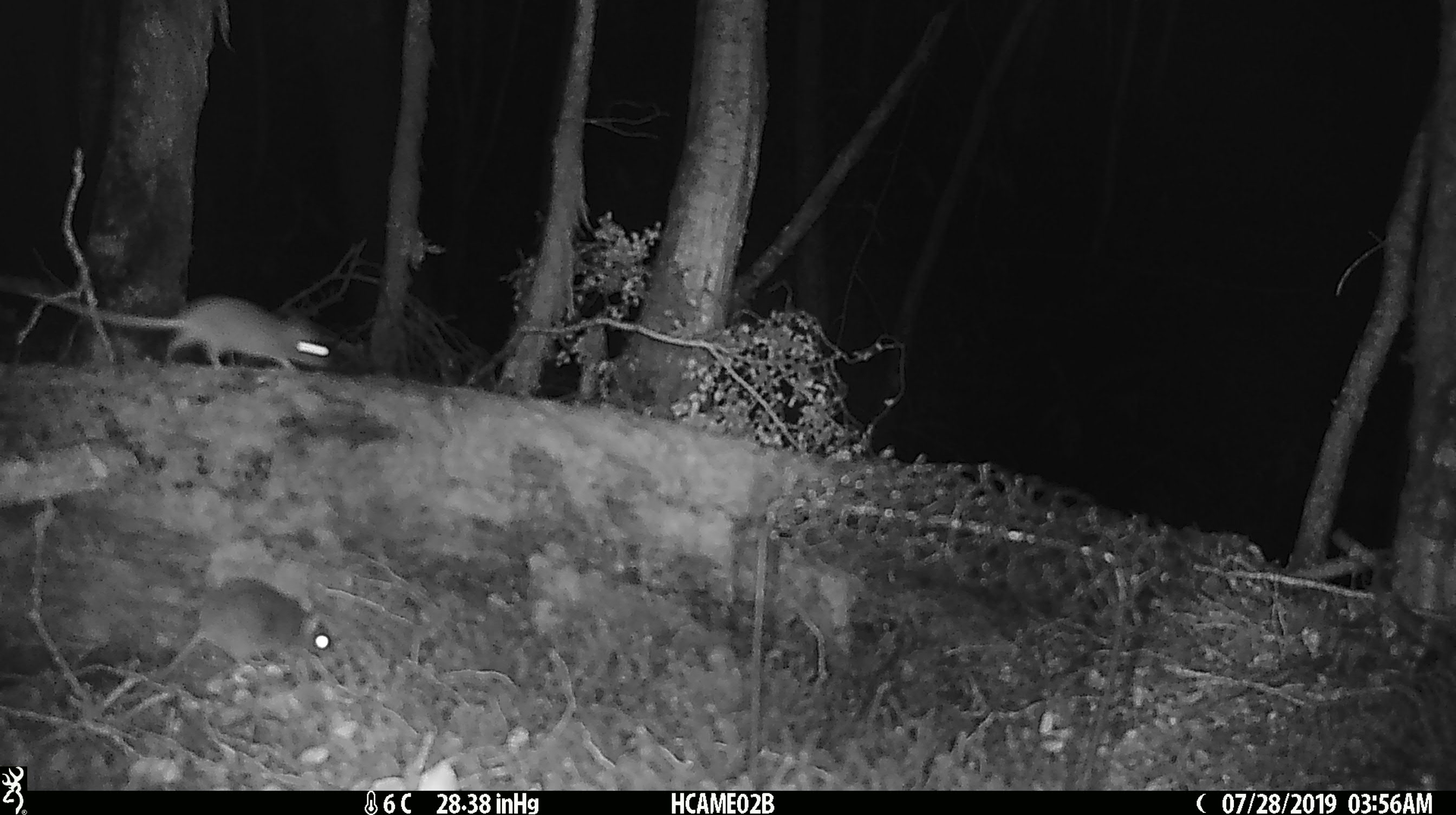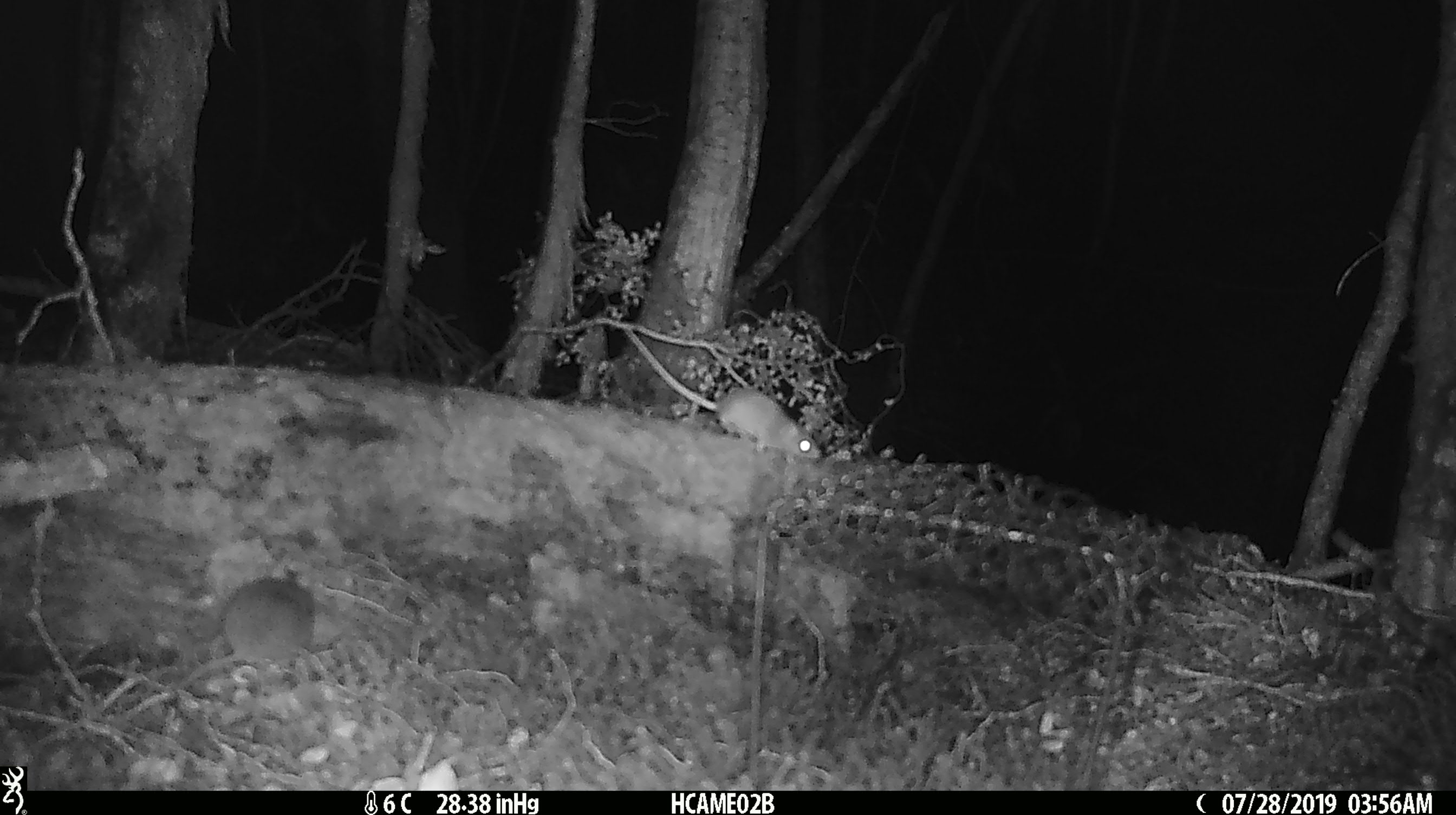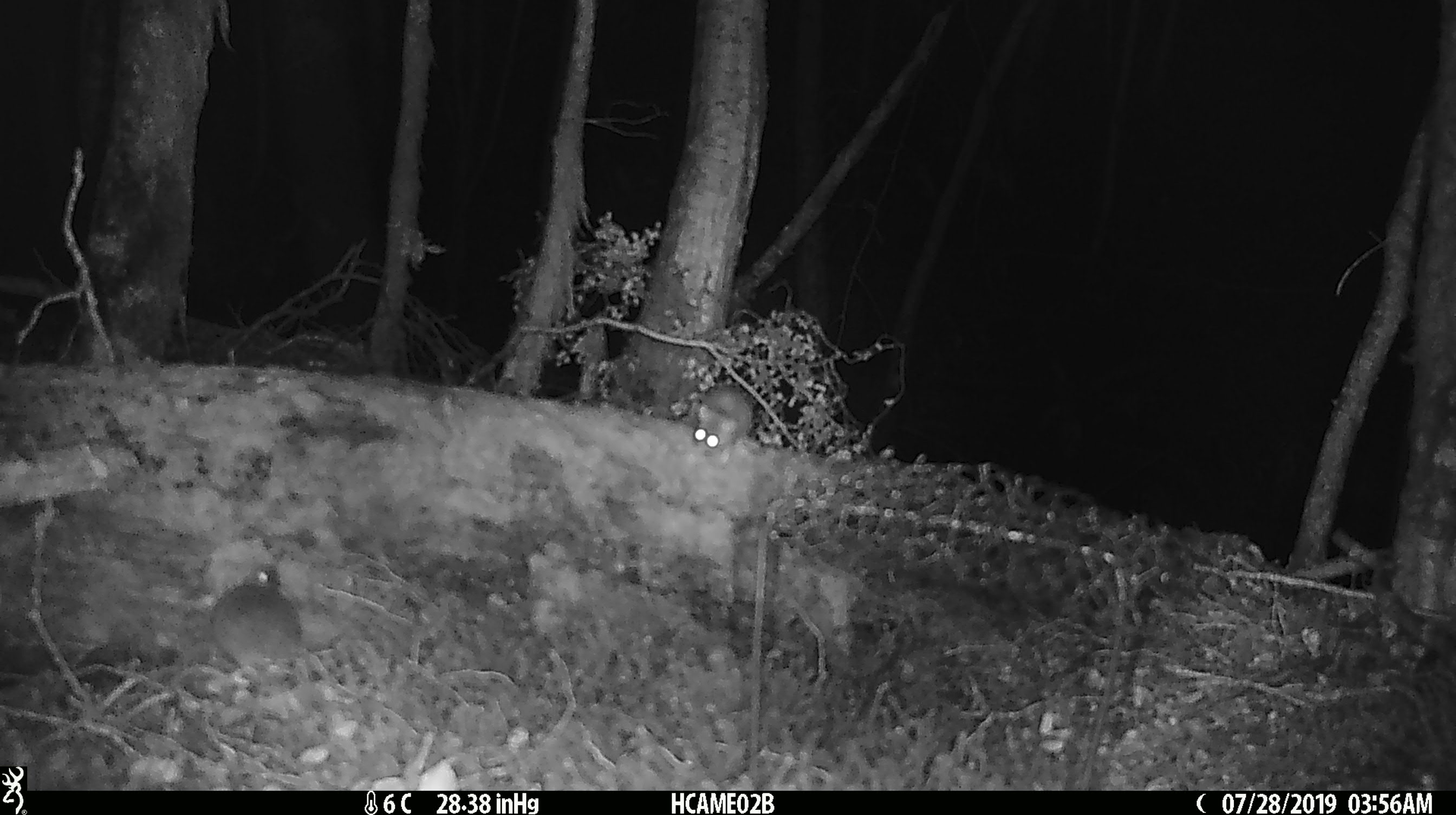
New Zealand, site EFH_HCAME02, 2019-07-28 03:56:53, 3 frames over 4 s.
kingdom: Animalia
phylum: Chordata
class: Mammalia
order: Rodentia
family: Muridae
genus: Mus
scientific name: Mus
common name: mouse